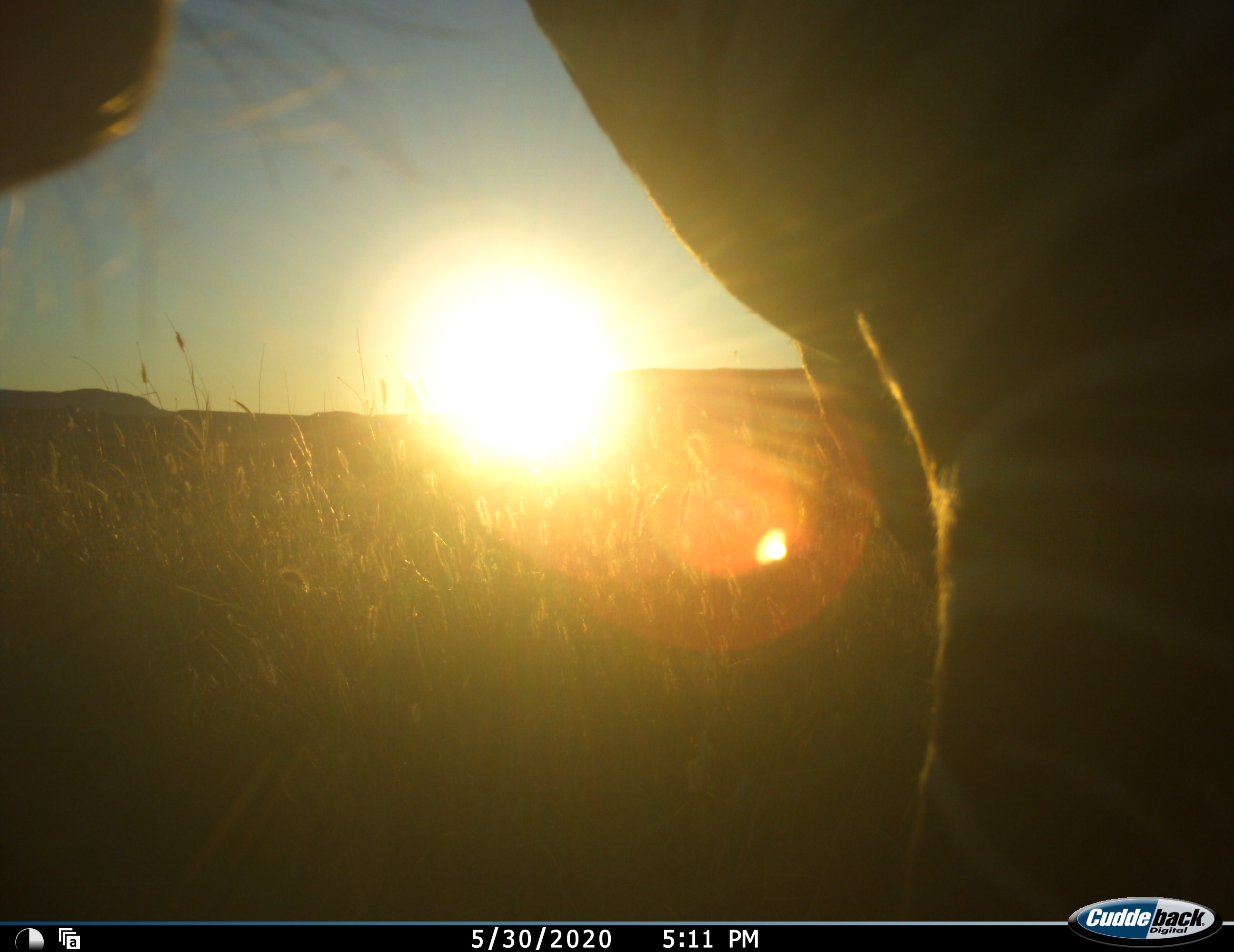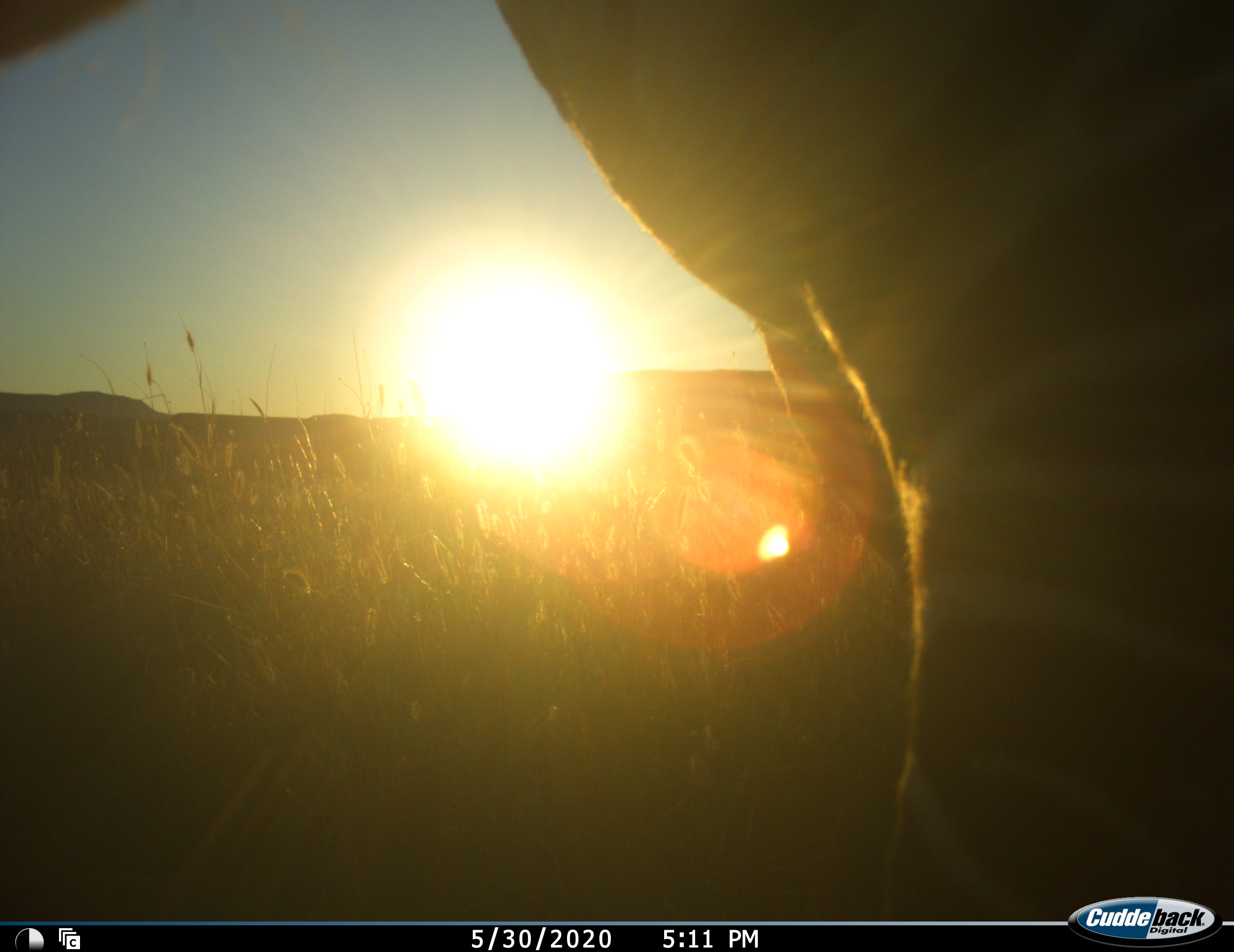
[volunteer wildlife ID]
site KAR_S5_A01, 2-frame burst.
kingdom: Animalia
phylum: Chordata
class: Mammalia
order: Perissodactyla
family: Equidae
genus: Equus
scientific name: Equus zebra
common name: mountain zebra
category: zebramountain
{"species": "zebramountain (mountain zebra) (Equus zebra)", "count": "1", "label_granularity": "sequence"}